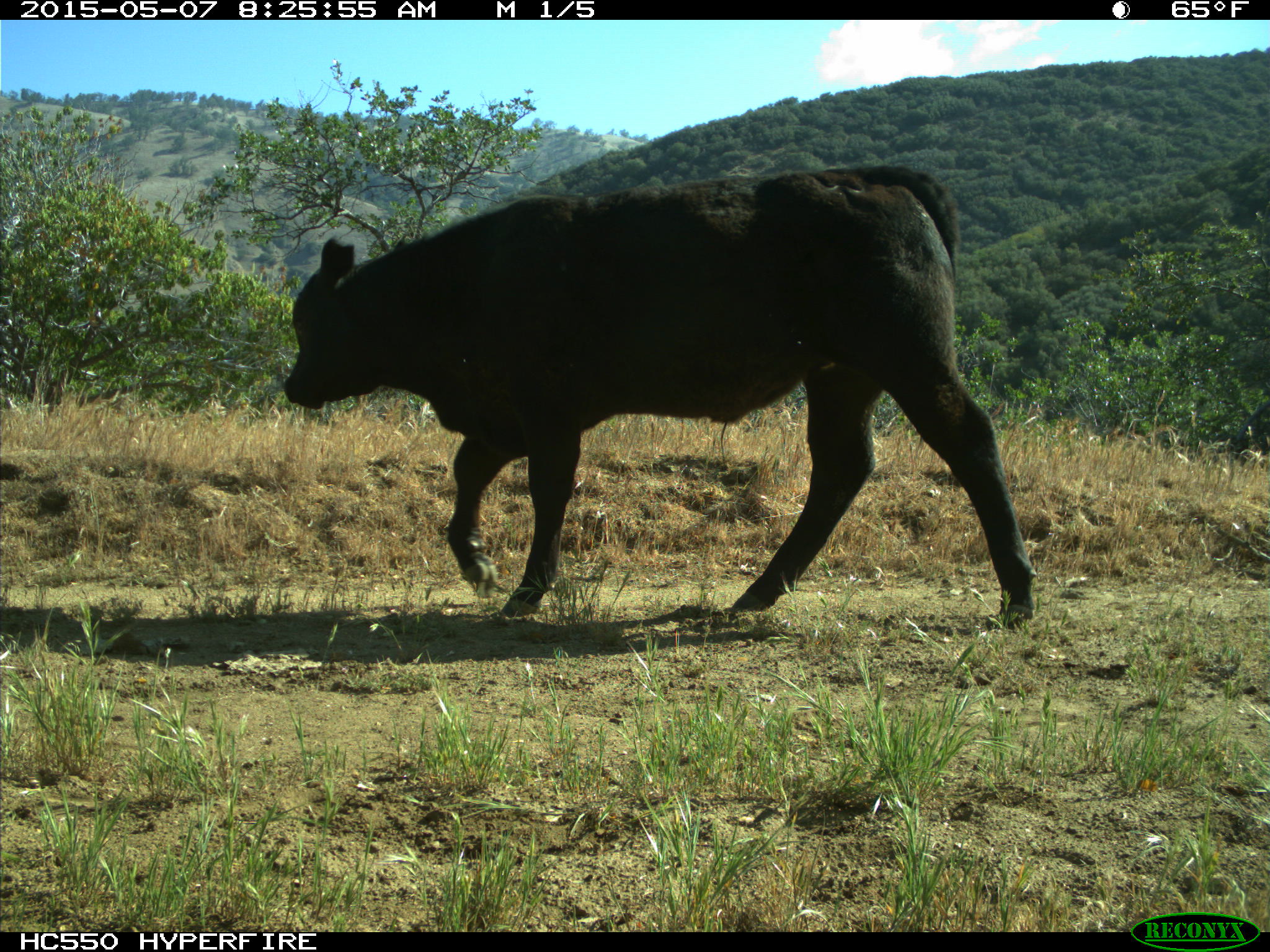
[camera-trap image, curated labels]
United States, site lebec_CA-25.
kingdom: Animalia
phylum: Chordata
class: Mammalia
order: Artiodactyla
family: Bovidae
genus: Bos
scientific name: Bos taurus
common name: domestic cow